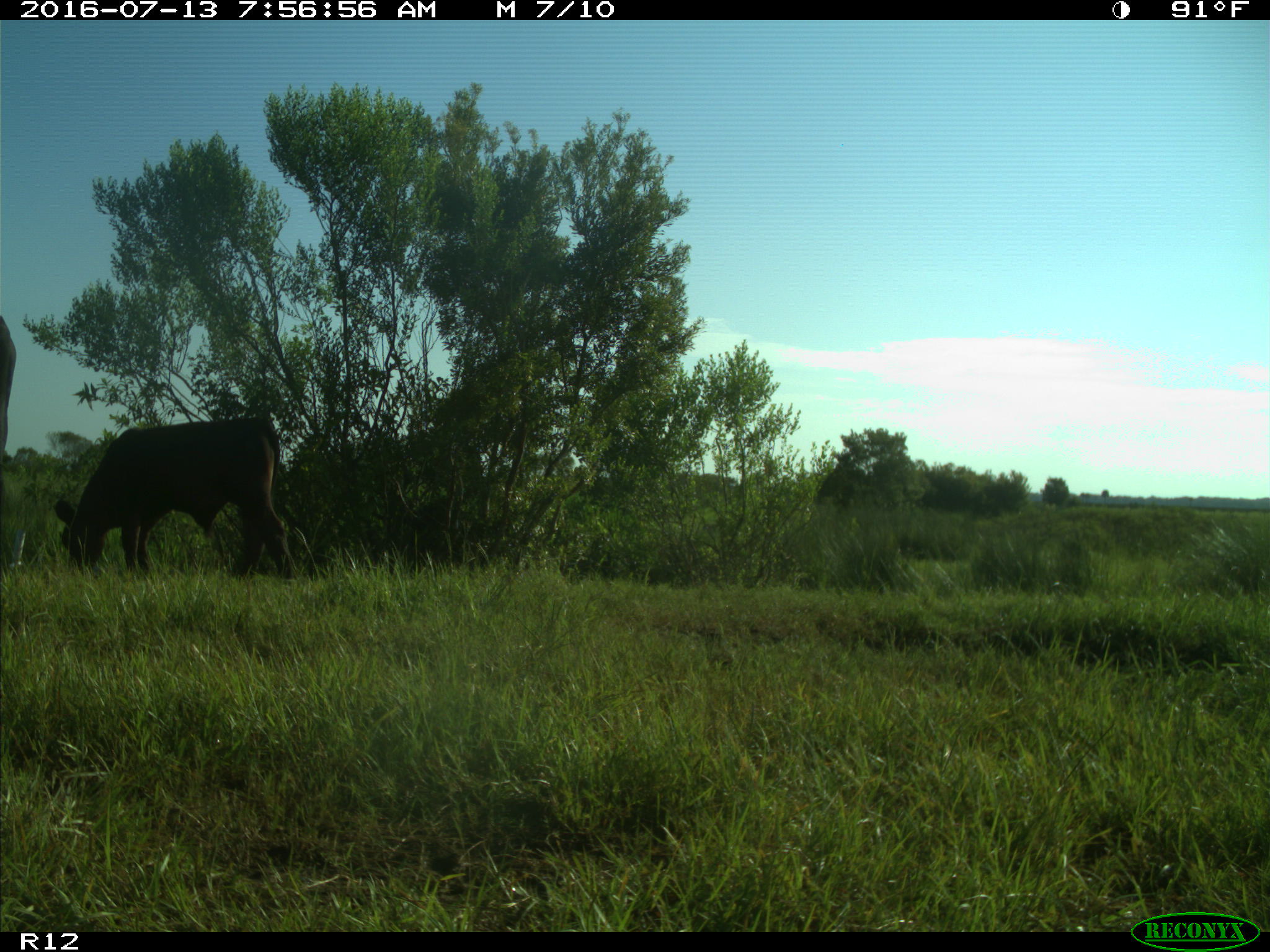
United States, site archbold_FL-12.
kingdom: Animalia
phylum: Chordata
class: Mammalia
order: Artiodactyla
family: Bovidae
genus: Bos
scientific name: Bos taurus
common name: domestic cow